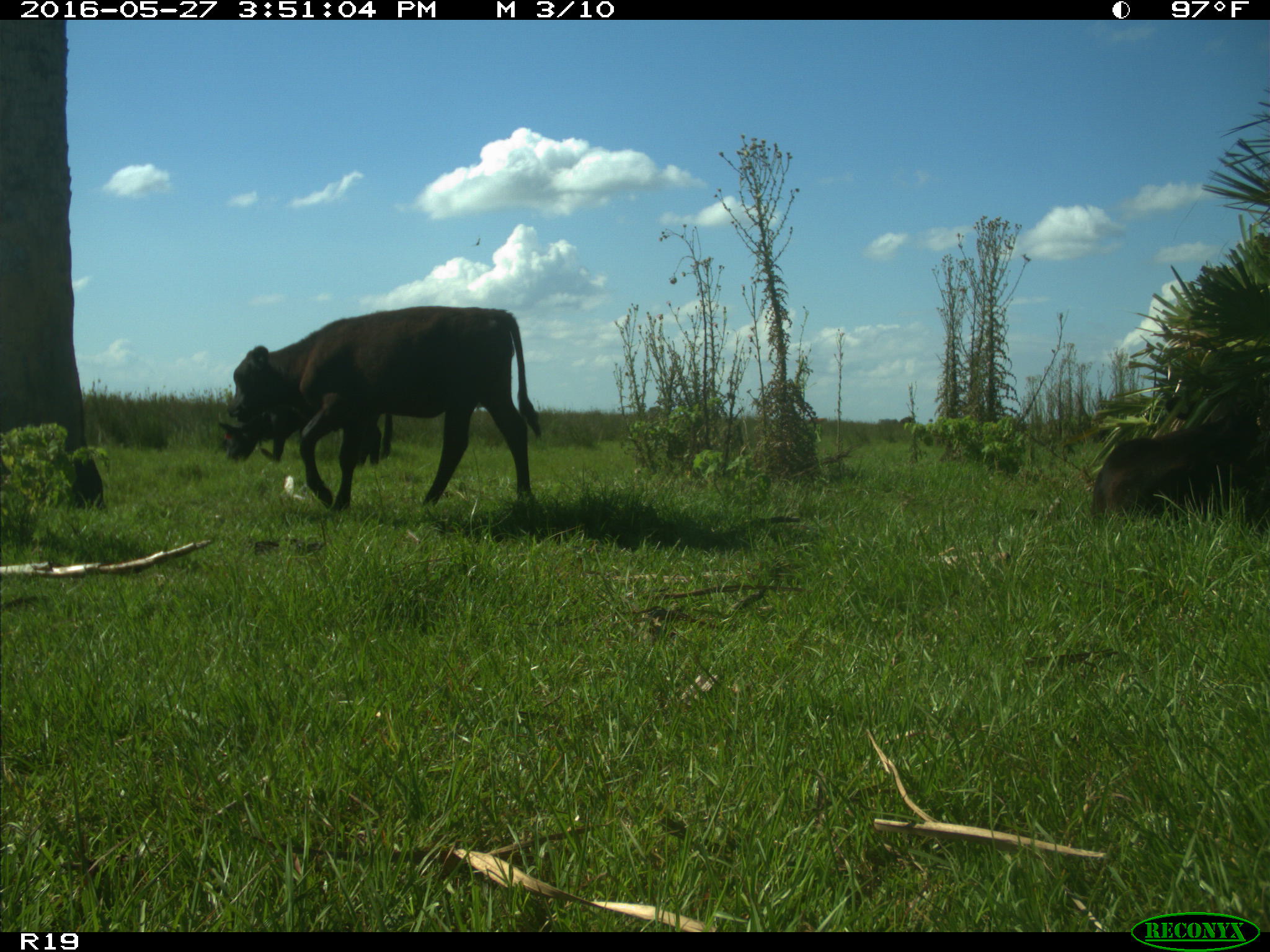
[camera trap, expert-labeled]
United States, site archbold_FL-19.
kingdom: Animalia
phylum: Chordata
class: Mammalia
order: Artiodactyla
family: Bovidae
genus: Bos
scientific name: Bos taurus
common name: domestic cow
Bos taurus (domestic cow).